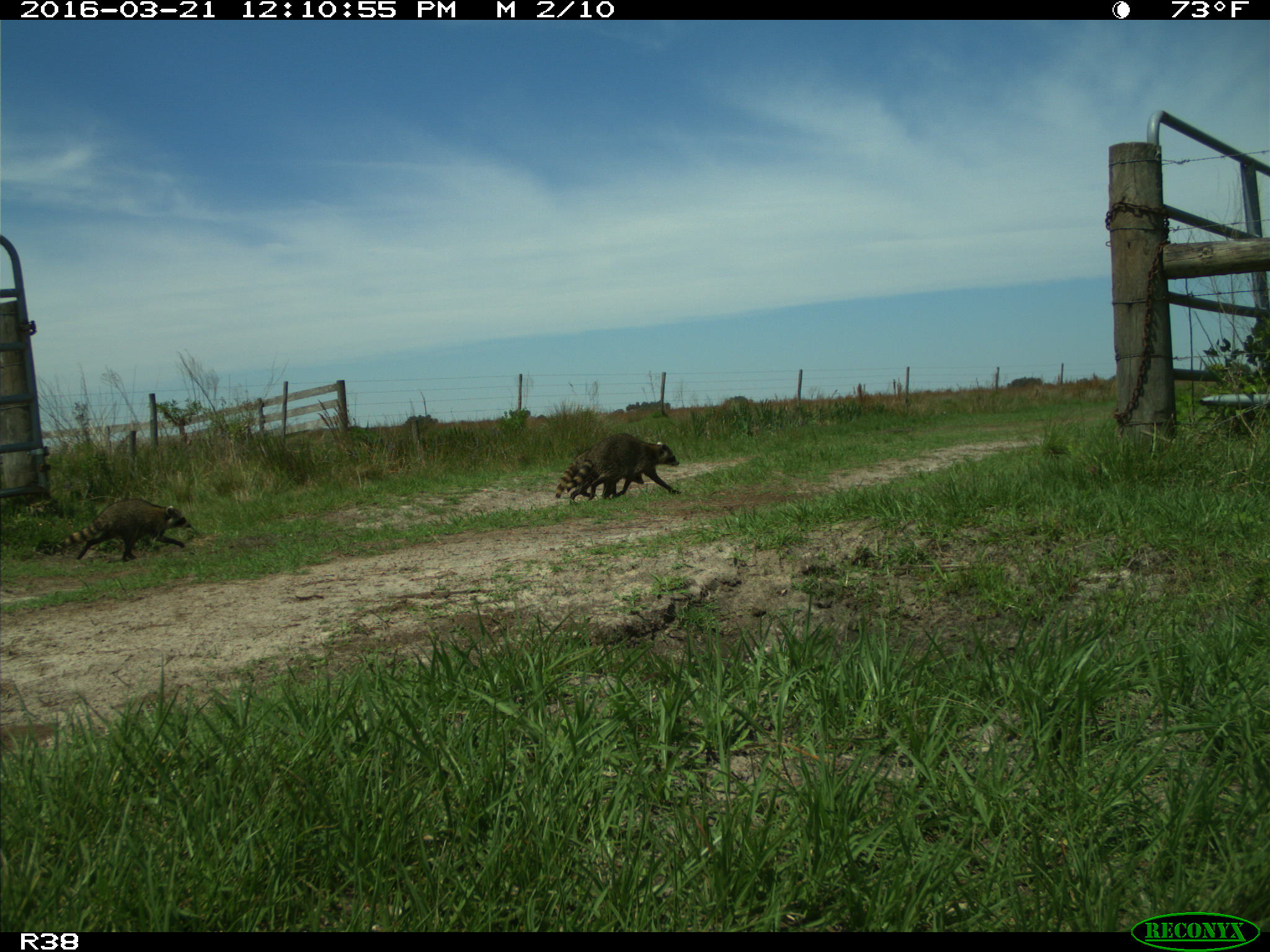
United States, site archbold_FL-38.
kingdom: Animalia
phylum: Chordata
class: Mammalia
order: Carnivora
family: Procyonidae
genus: Procyon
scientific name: Procyon lotor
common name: common raccoon